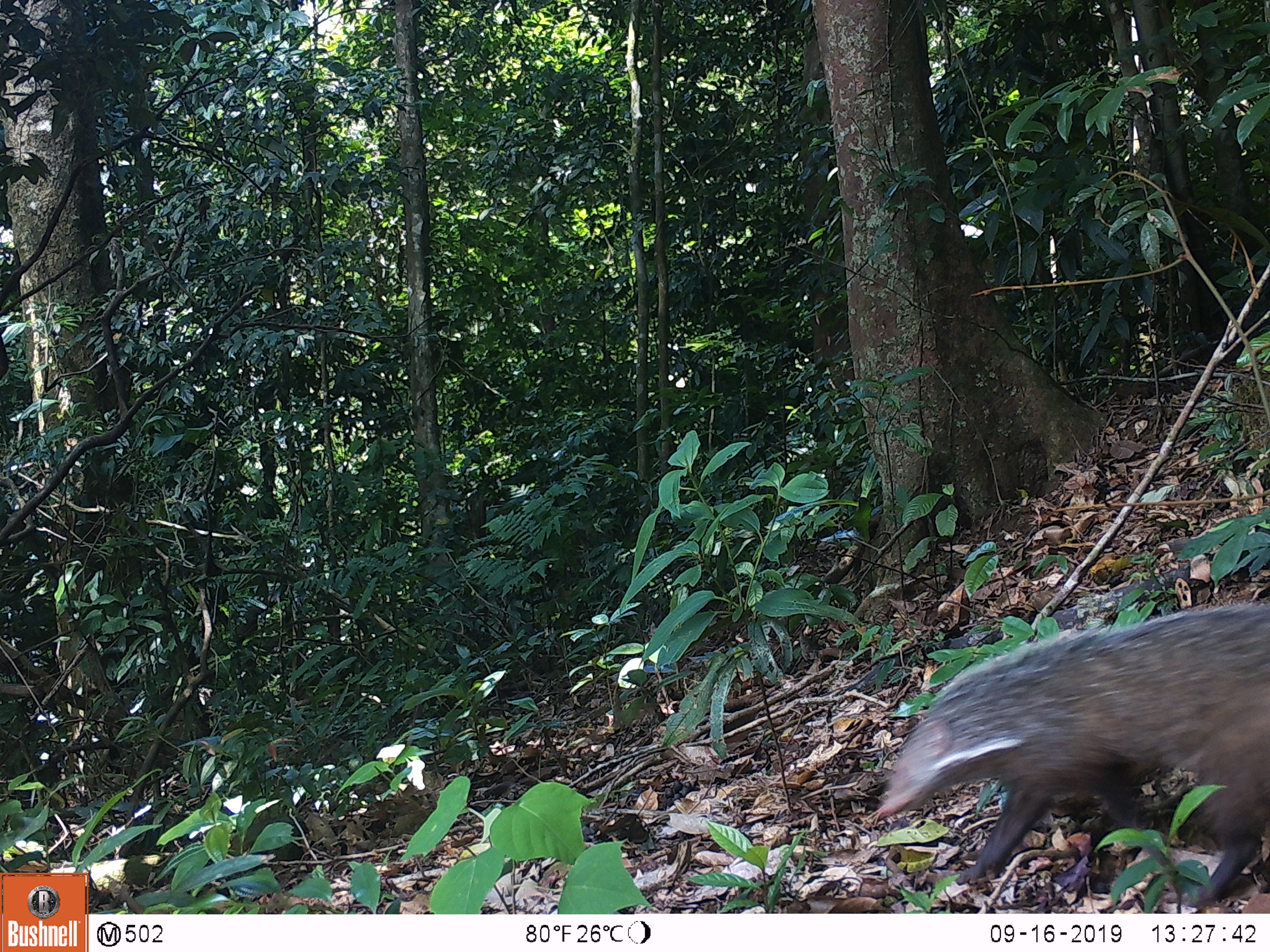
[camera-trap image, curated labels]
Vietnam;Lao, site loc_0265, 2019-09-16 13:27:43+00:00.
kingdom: Animalia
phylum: Chordata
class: Mammalia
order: Carnivora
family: Herpestidae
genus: Urva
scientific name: Urva urva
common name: crab-eating mongoose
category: crab eating mongoose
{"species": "crab eating mongoose (crab-eating mongoose) (Urva urva)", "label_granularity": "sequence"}